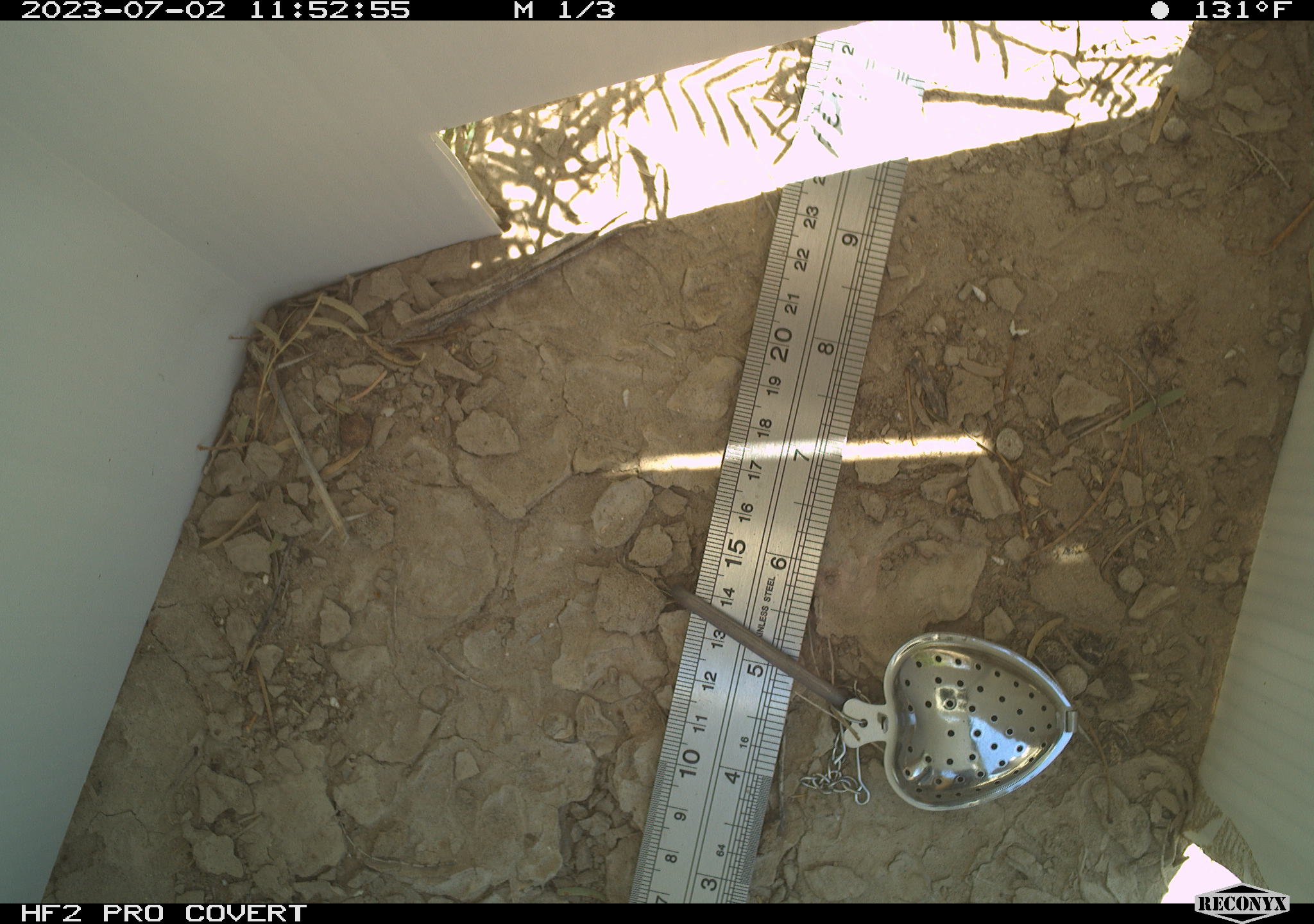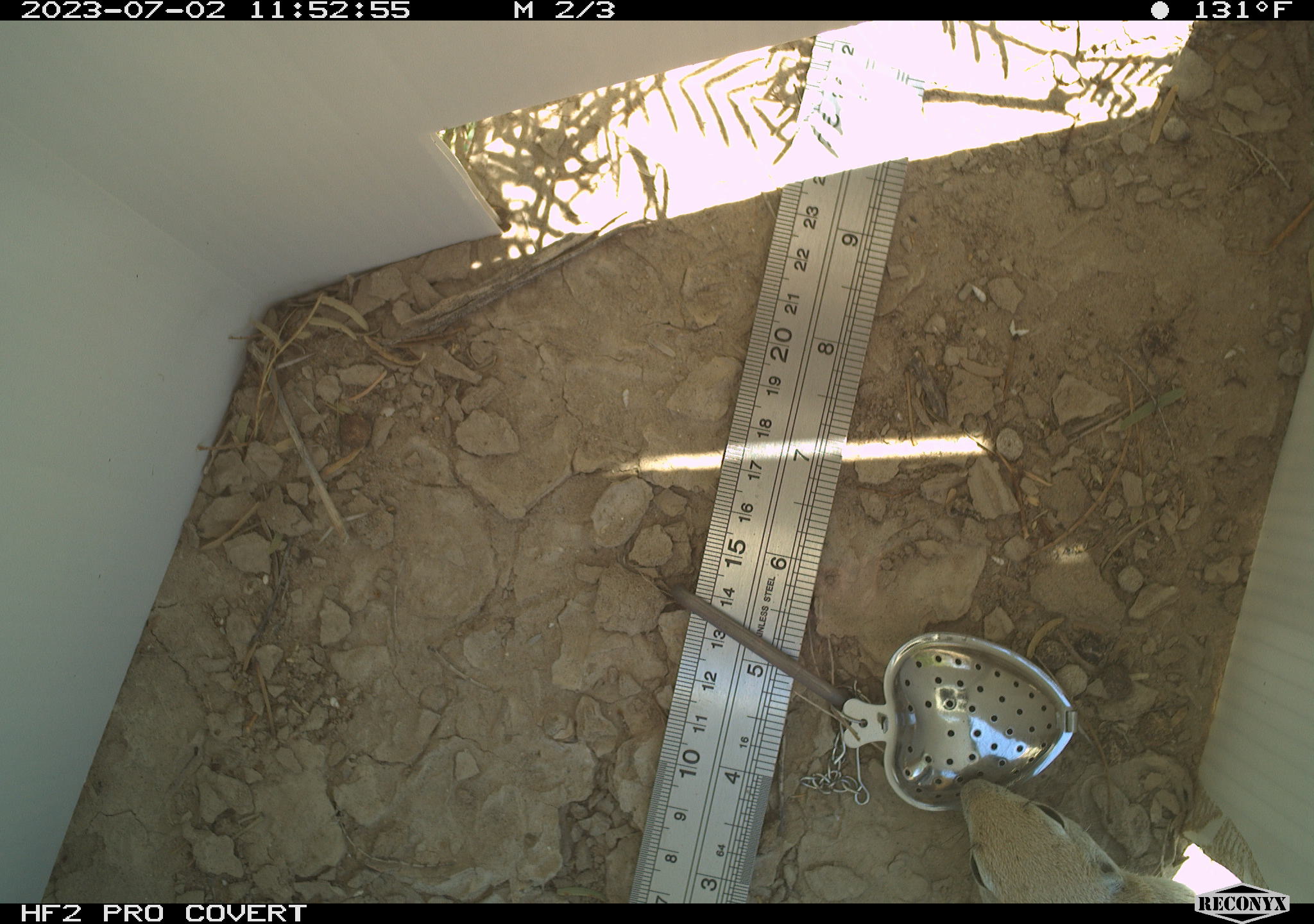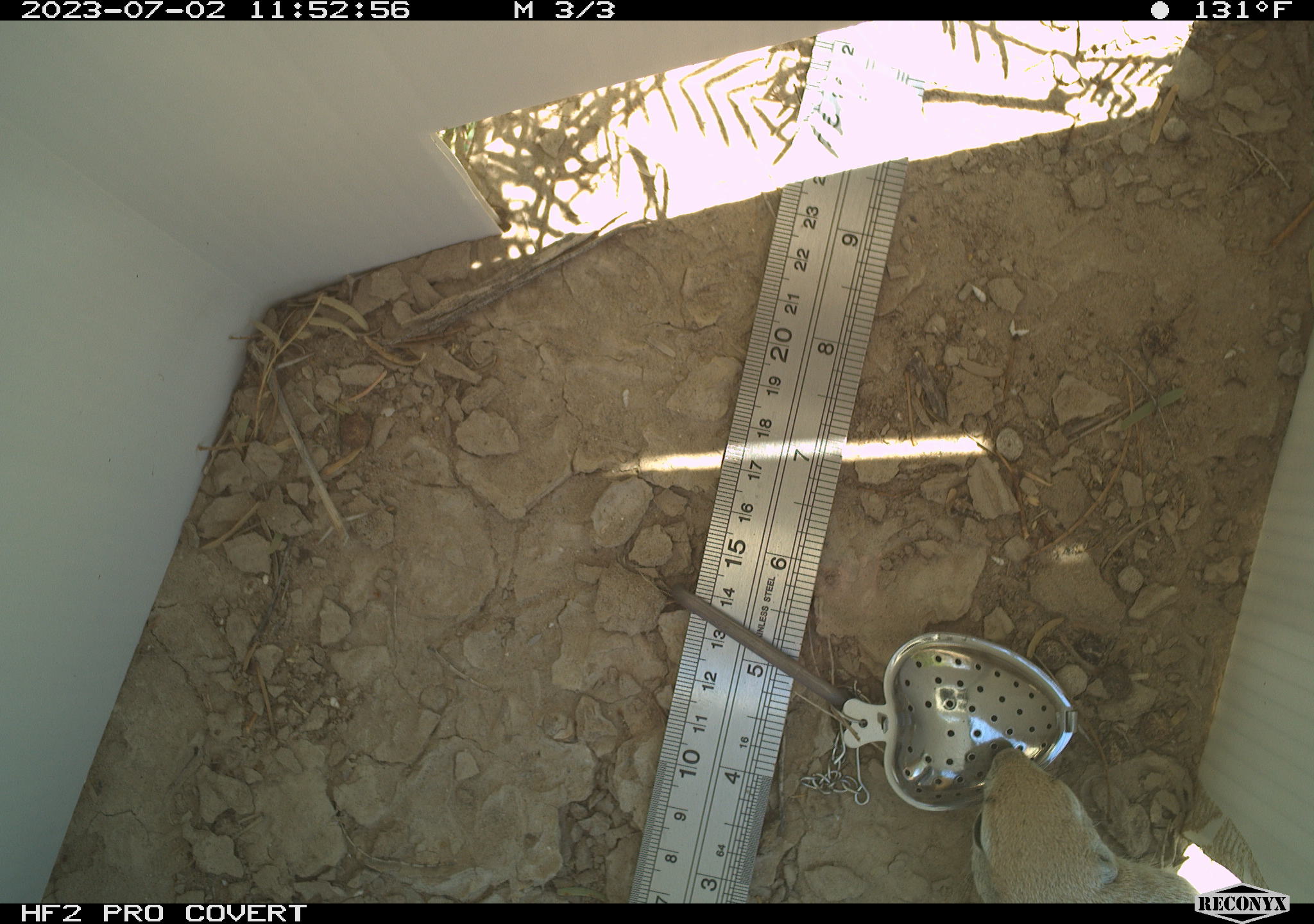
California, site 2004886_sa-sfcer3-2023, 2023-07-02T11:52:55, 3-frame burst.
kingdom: Animalia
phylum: Chordata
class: Mammalia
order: Rodentia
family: Sciuridae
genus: Xerospermophilus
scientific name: Xerospermophilus tereticaudus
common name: round-tailed ground squirrel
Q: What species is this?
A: Round-tailed ground squirrel (Xerospermophilus tereticaudus).